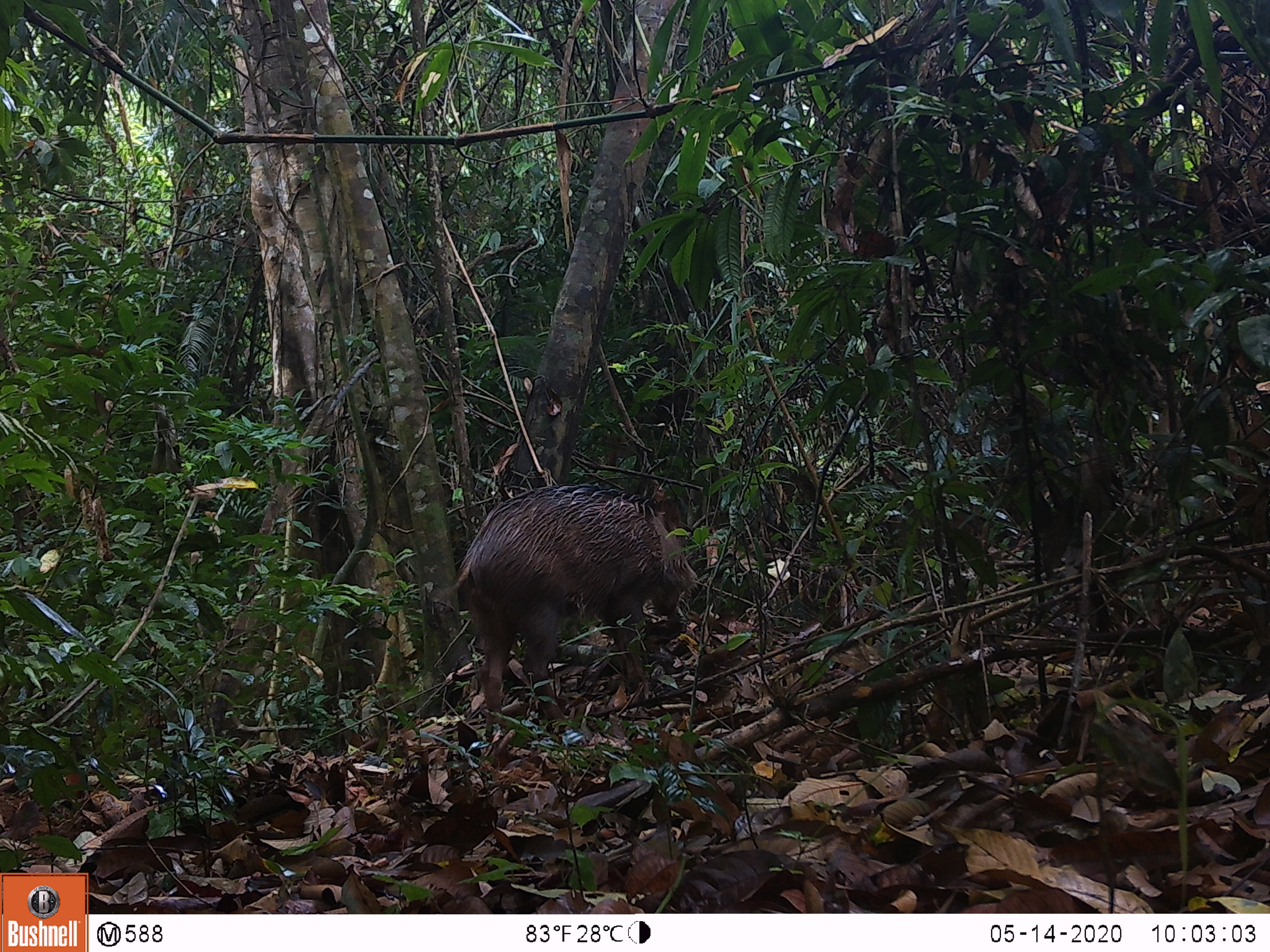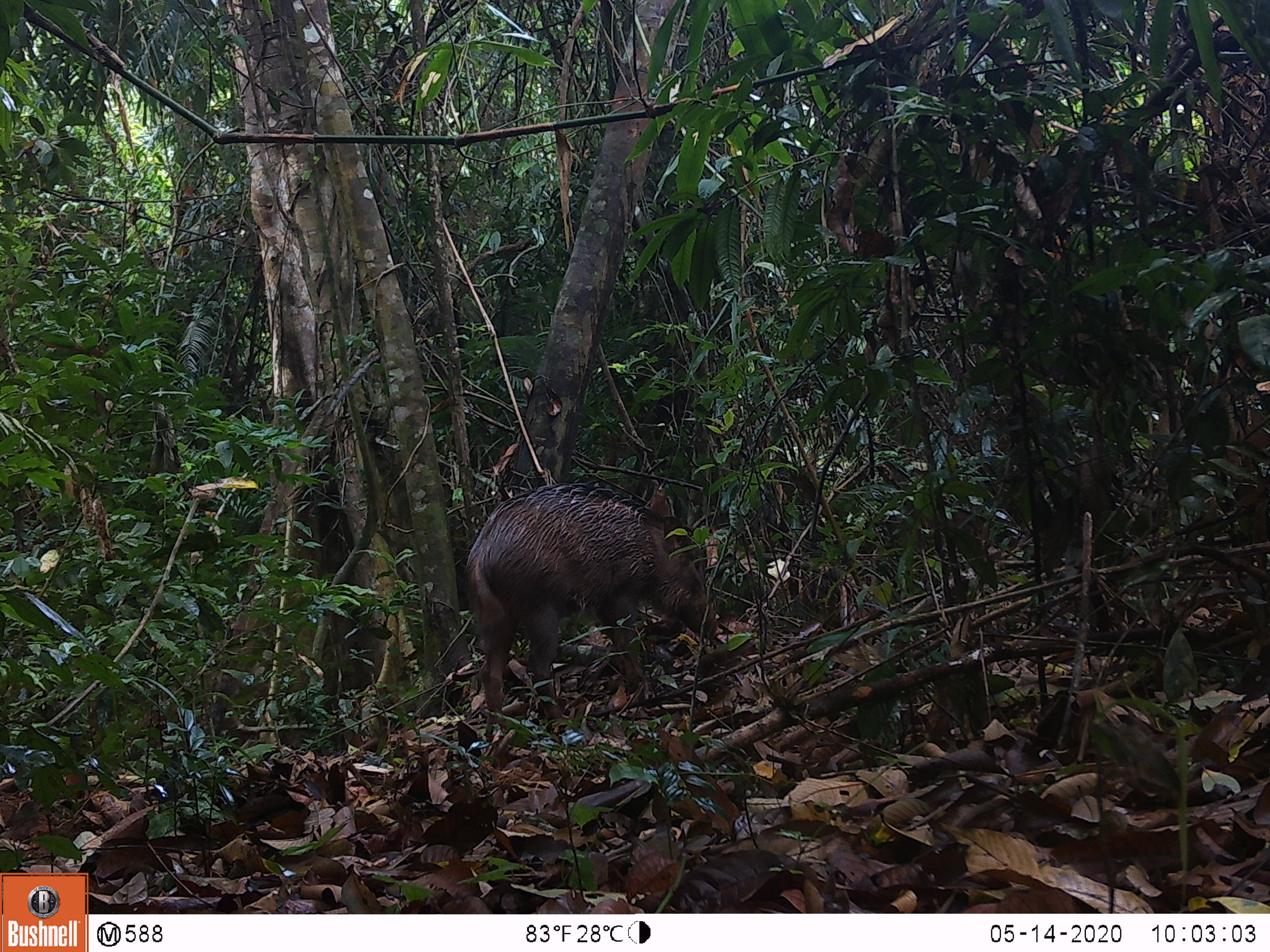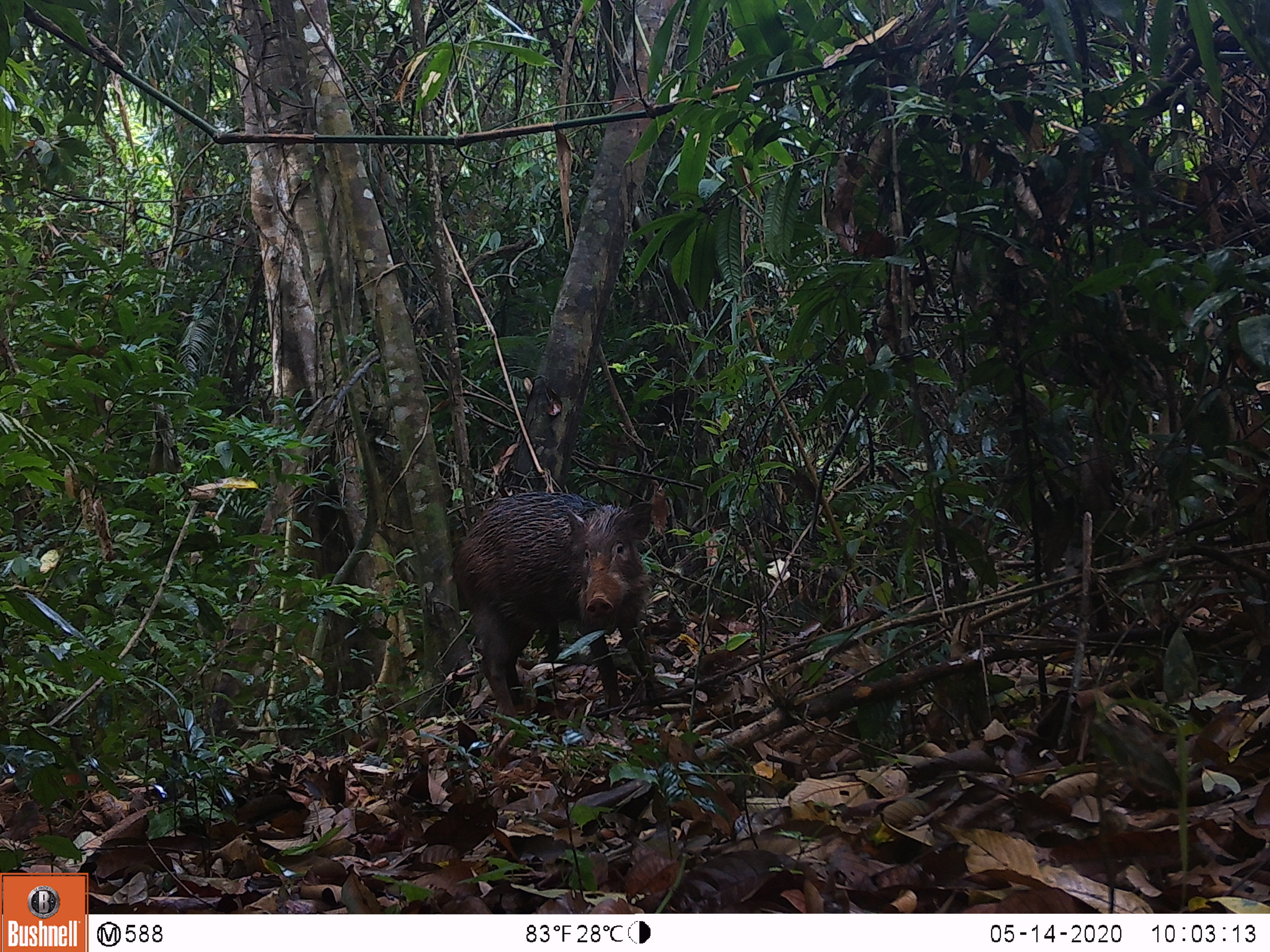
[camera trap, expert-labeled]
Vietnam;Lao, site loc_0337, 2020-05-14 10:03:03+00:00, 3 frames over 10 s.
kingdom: Animalia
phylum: Chordata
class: Mammalia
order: Artiodactyla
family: Suidae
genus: Sus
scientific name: Sus scrofa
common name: eurasian wild pig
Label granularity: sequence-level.